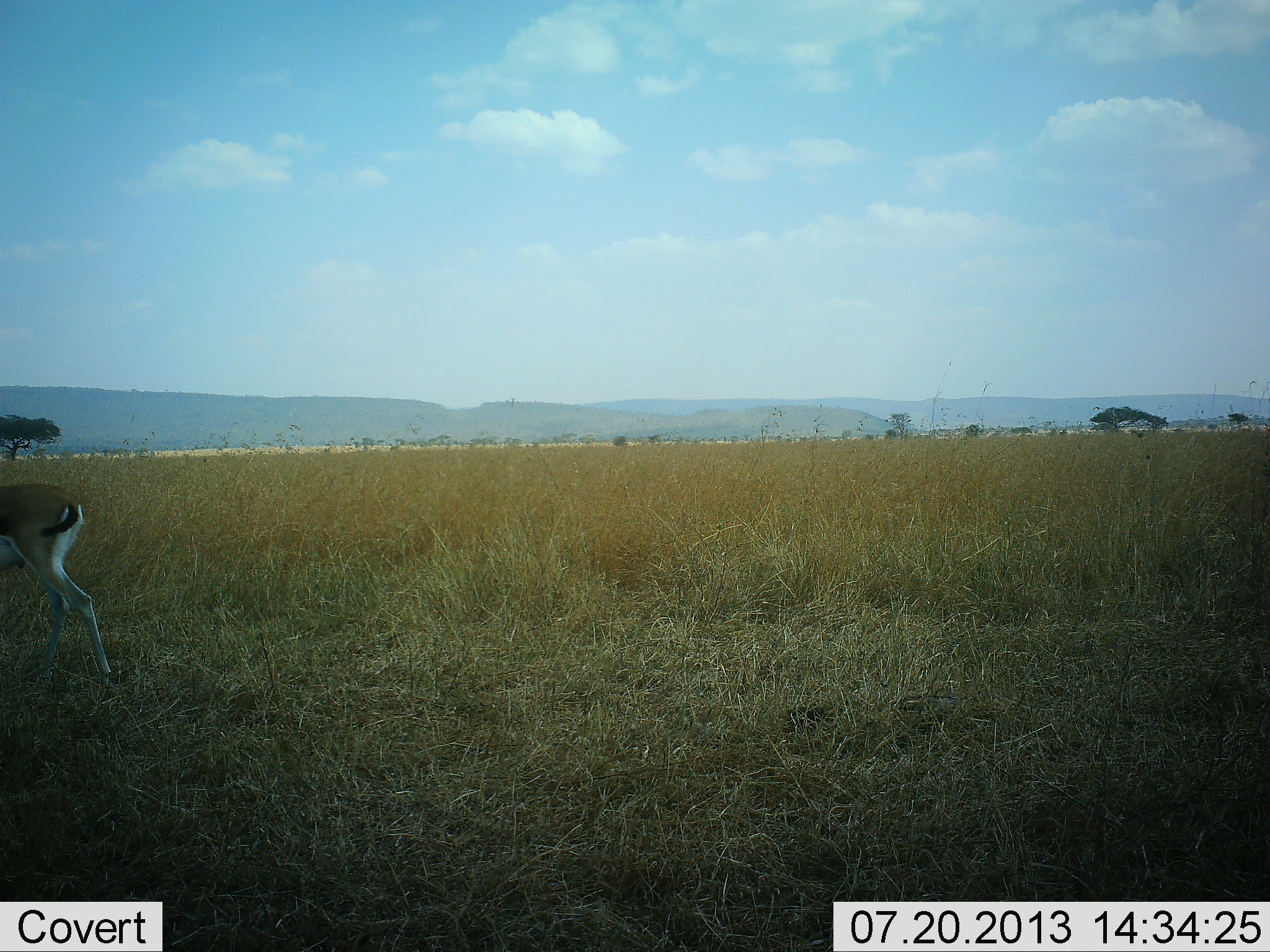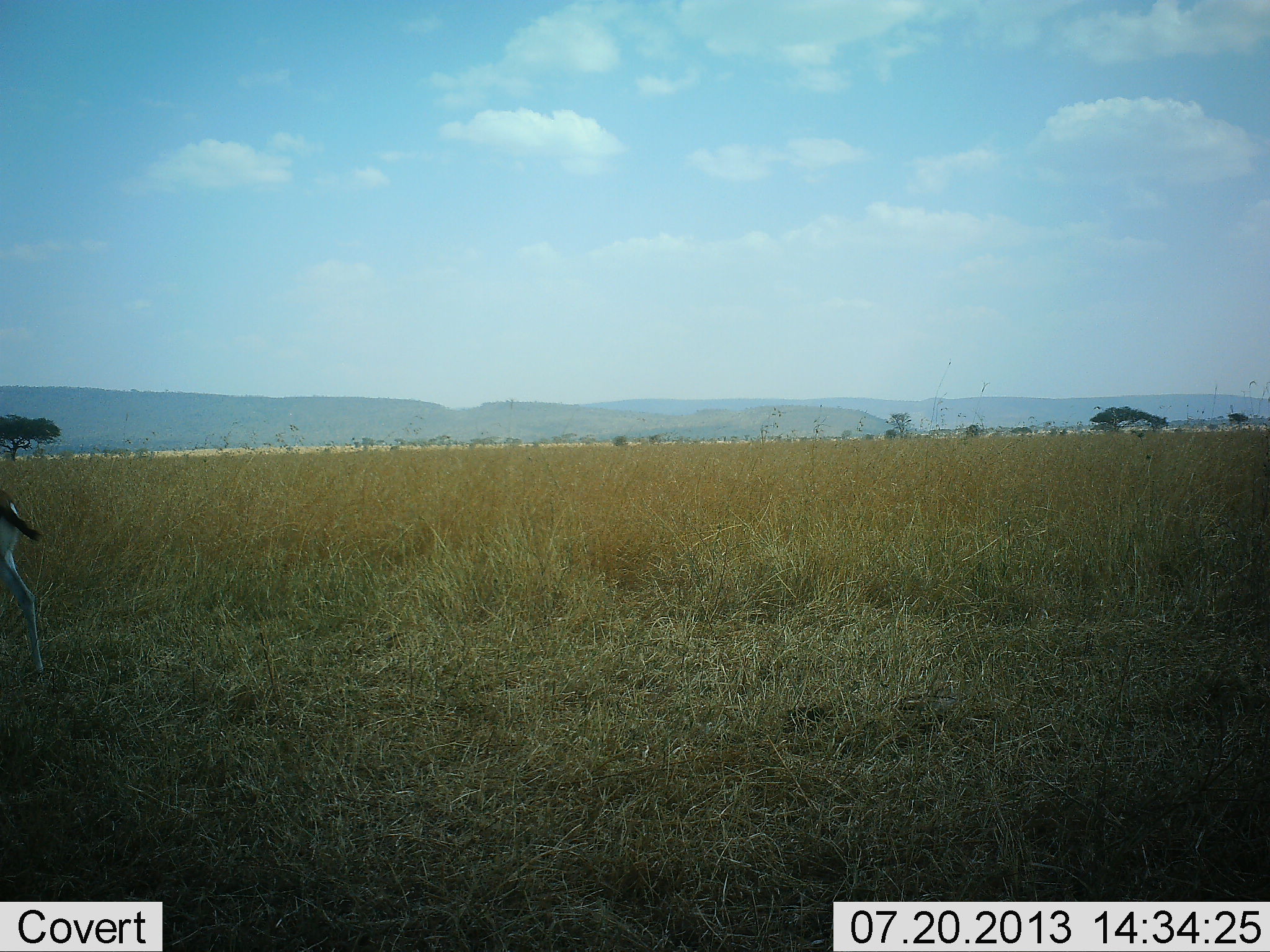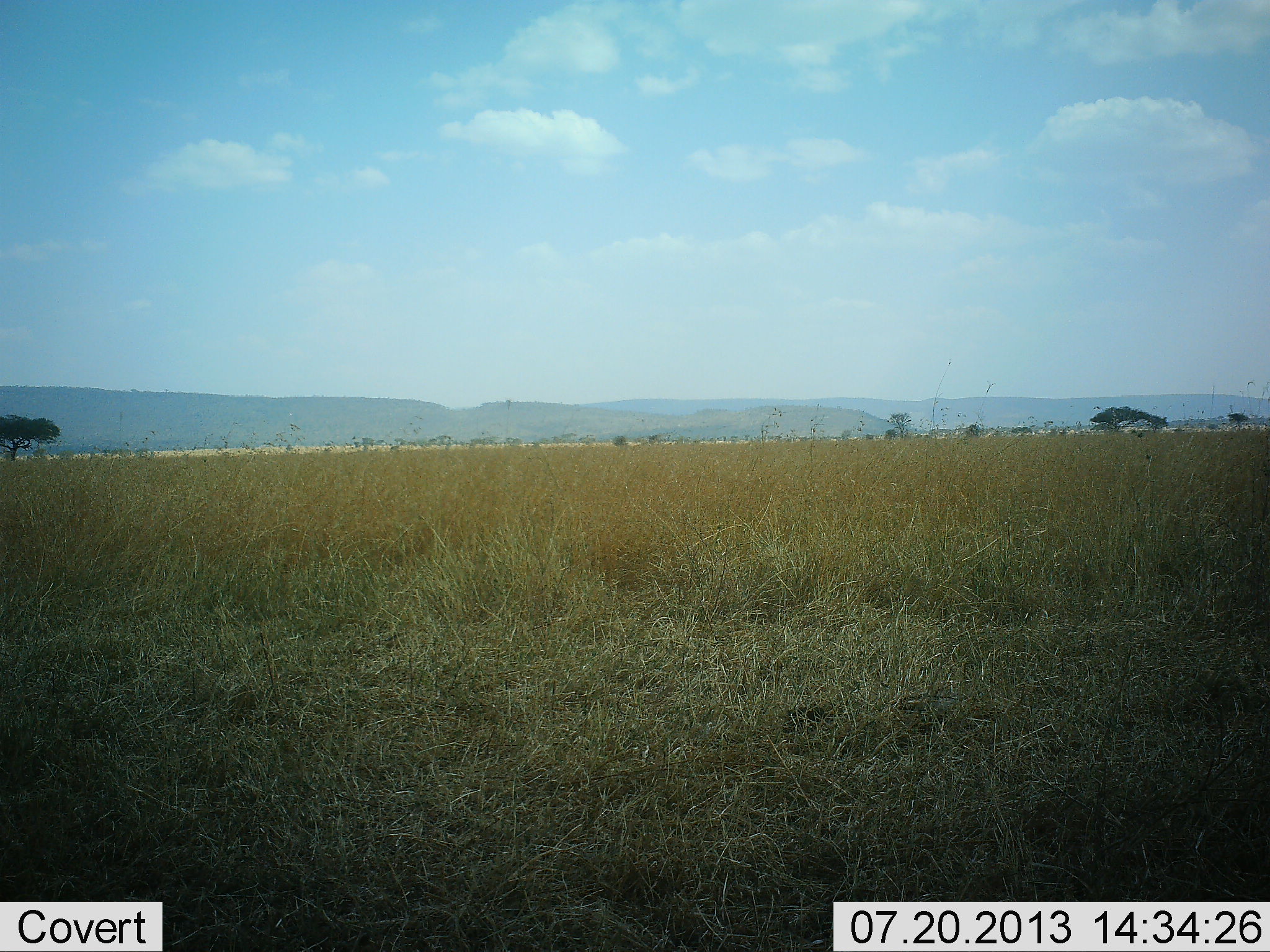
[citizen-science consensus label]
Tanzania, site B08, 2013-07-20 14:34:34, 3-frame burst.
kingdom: Animalia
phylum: Chordata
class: Mammalia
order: Artiodactyla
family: Bovidae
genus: Eudorcas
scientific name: Eudorcas thomsonii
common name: thomson's gazelle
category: gazellethomsons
Gazellethomsons (thomson's gazelle) (Eudorcas thomsonii), count 1. Behavior (volunteer vote fractions): standing 0%, resting 0%, moving 100%, interacting 0%. Young present (vote fraction): 0%. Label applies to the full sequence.